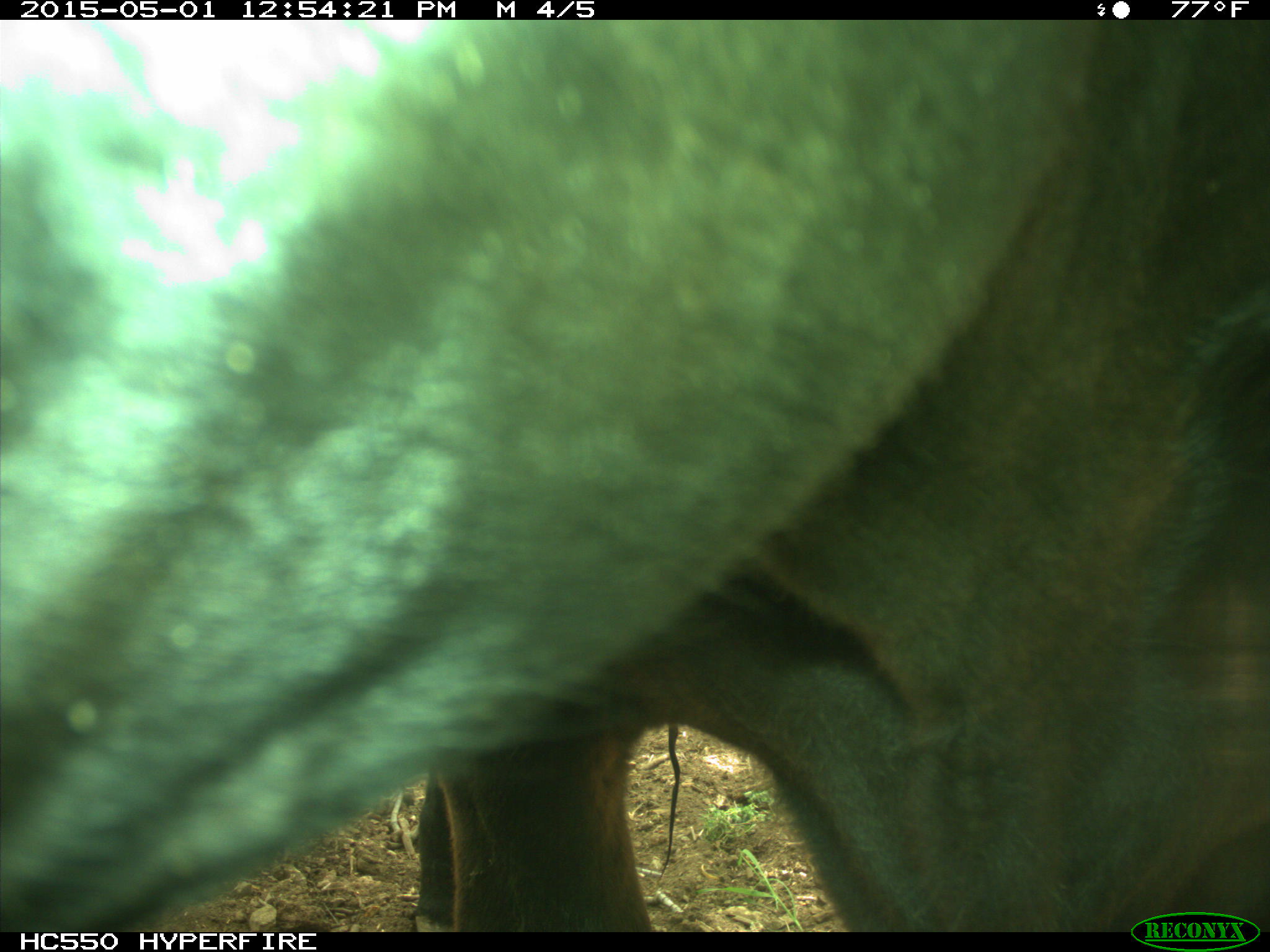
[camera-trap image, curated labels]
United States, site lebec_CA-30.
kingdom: Animalia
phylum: Chordata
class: Mammalia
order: Artiodactyla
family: Bovidae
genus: Bos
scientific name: Bos taurus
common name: domestic cow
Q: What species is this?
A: Bos taurus (domestic cow).